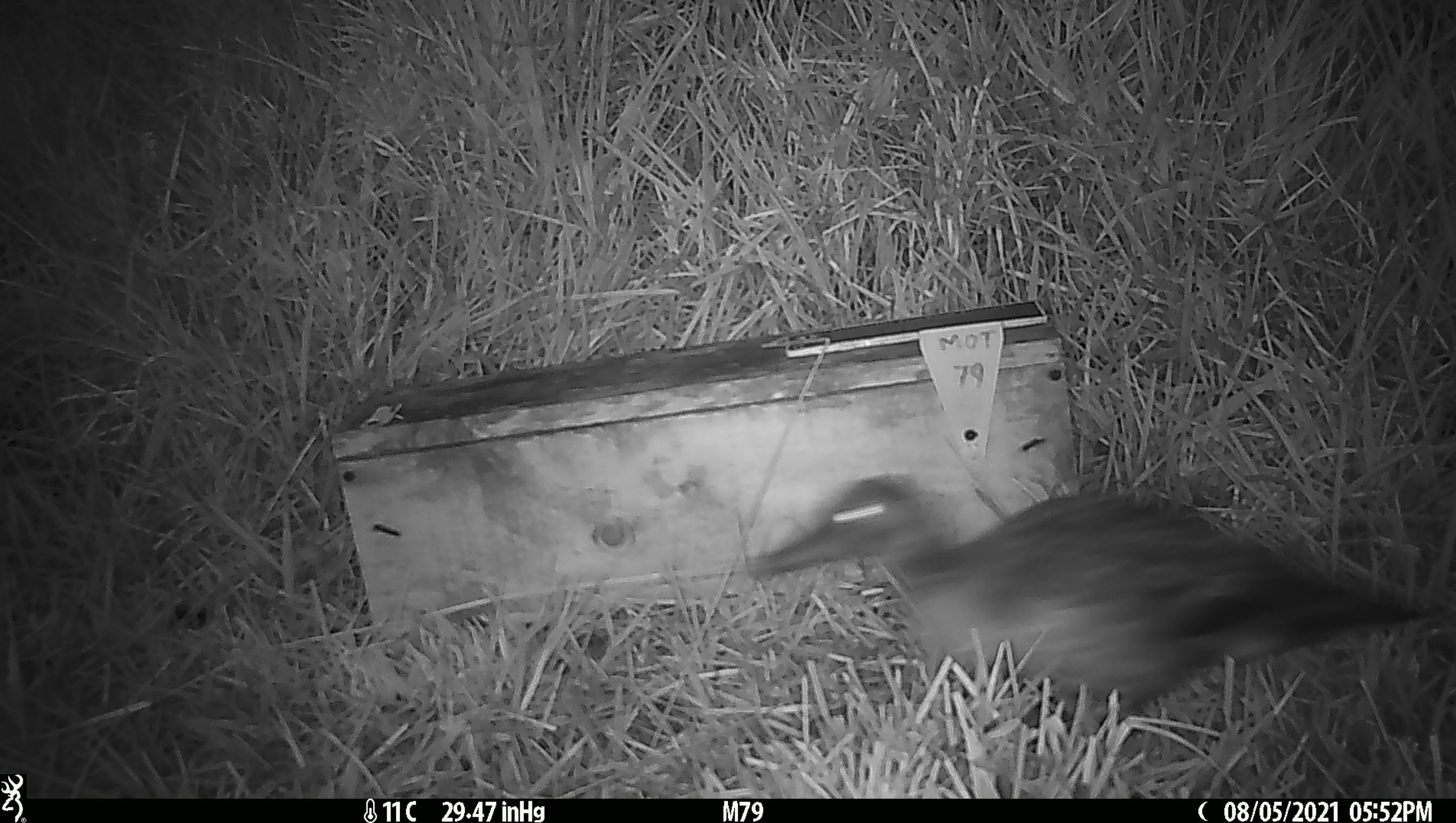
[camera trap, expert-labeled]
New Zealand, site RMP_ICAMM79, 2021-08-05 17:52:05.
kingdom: Animalia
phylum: Chordata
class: Aves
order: Anseriformes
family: Anatidae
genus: Anas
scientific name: Anas chlorotis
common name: brown teal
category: pateke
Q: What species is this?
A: Pateke (brown teal) (Anas chlorotis).